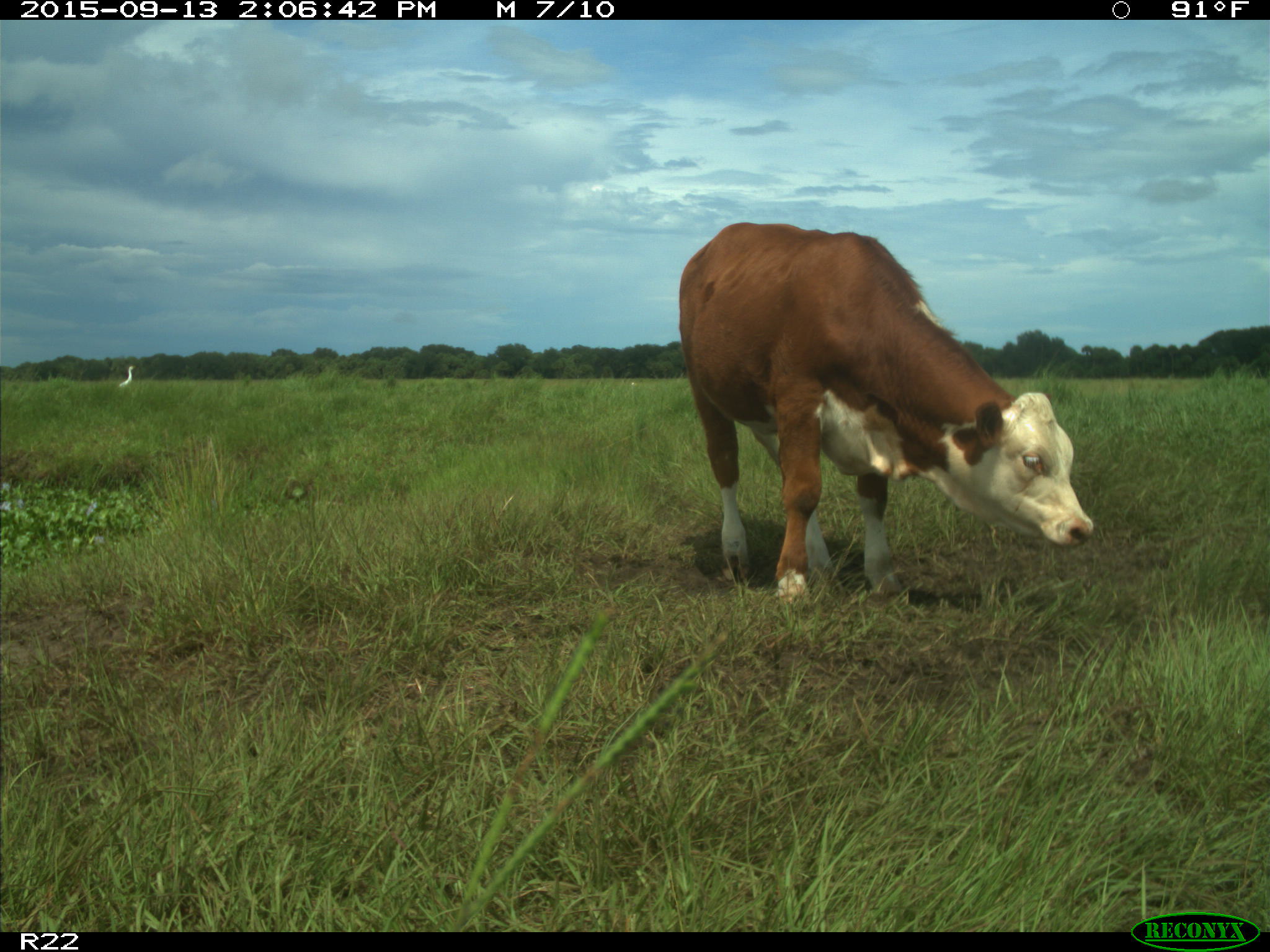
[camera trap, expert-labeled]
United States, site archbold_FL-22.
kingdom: Animalia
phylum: Chordata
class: Mammalia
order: Artiodactyla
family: Bovidae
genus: Bos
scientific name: Bos taurus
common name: domestic cow